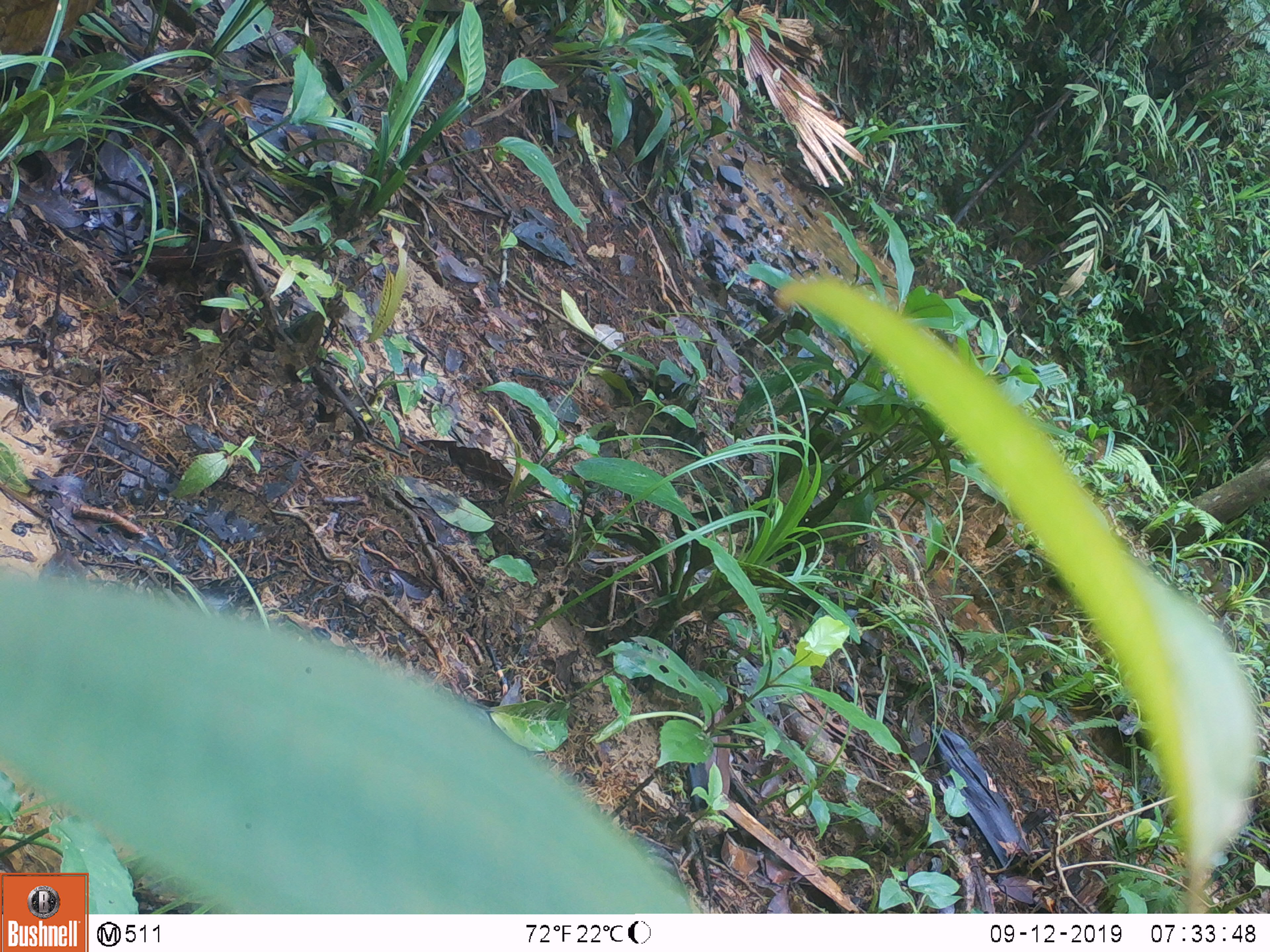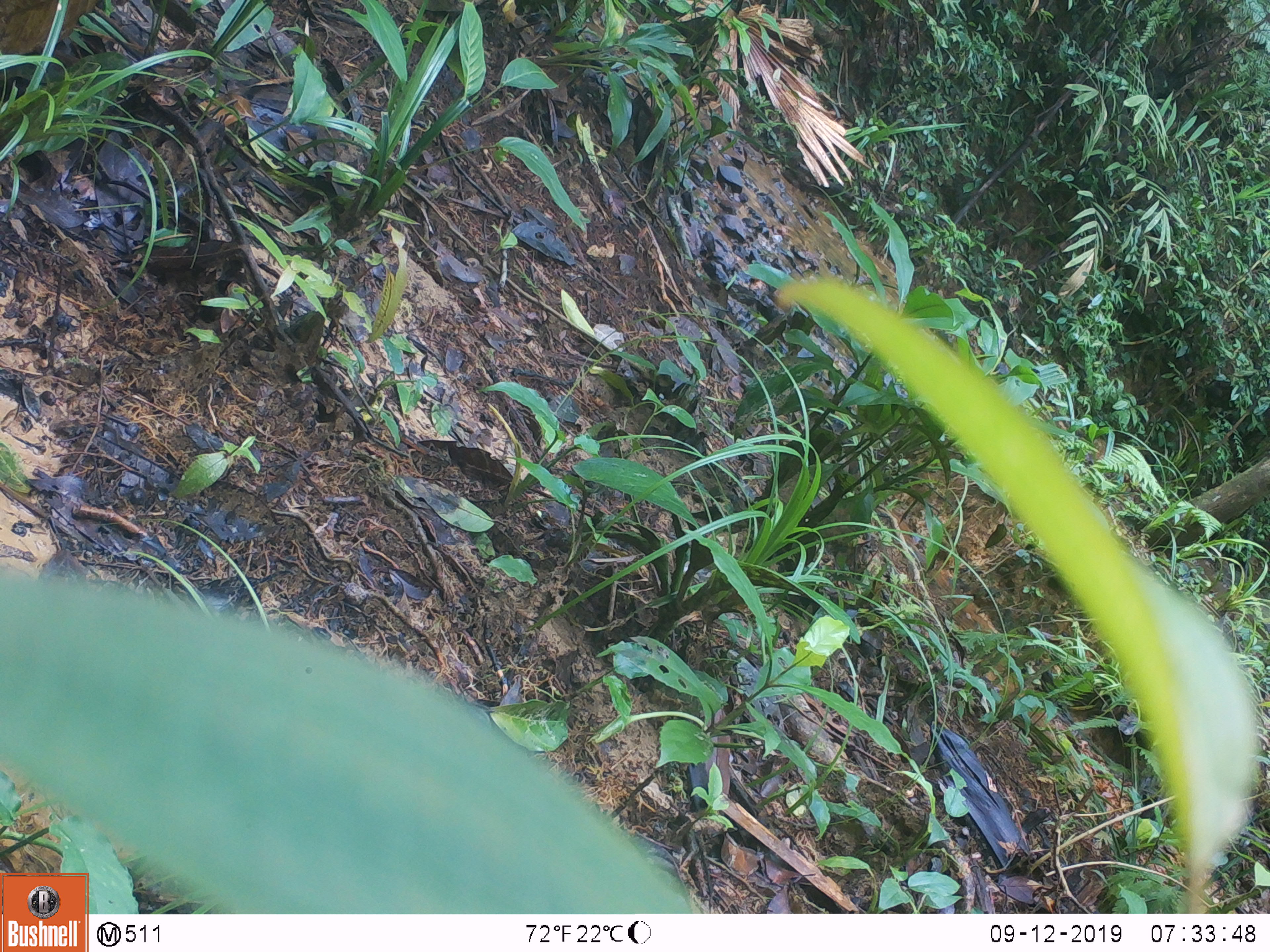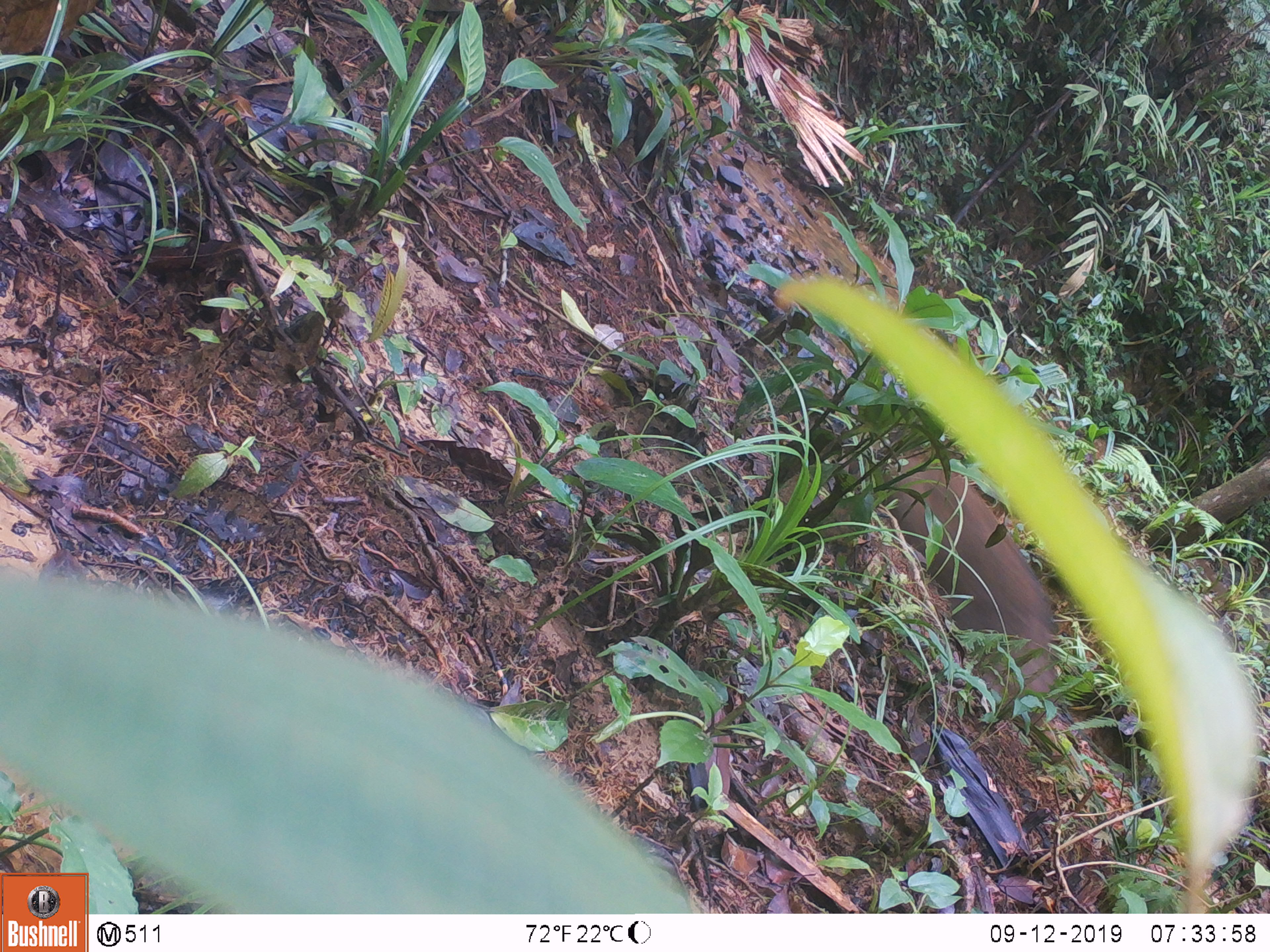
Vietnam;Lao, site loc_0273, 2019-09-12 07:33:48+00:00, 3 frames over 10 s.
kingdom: Animalia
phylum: Chordata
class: Mammalia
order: Artiodactyla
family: Suidae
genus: Sus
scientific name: Sus scrofa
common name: eurasian wild pig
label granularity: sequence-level